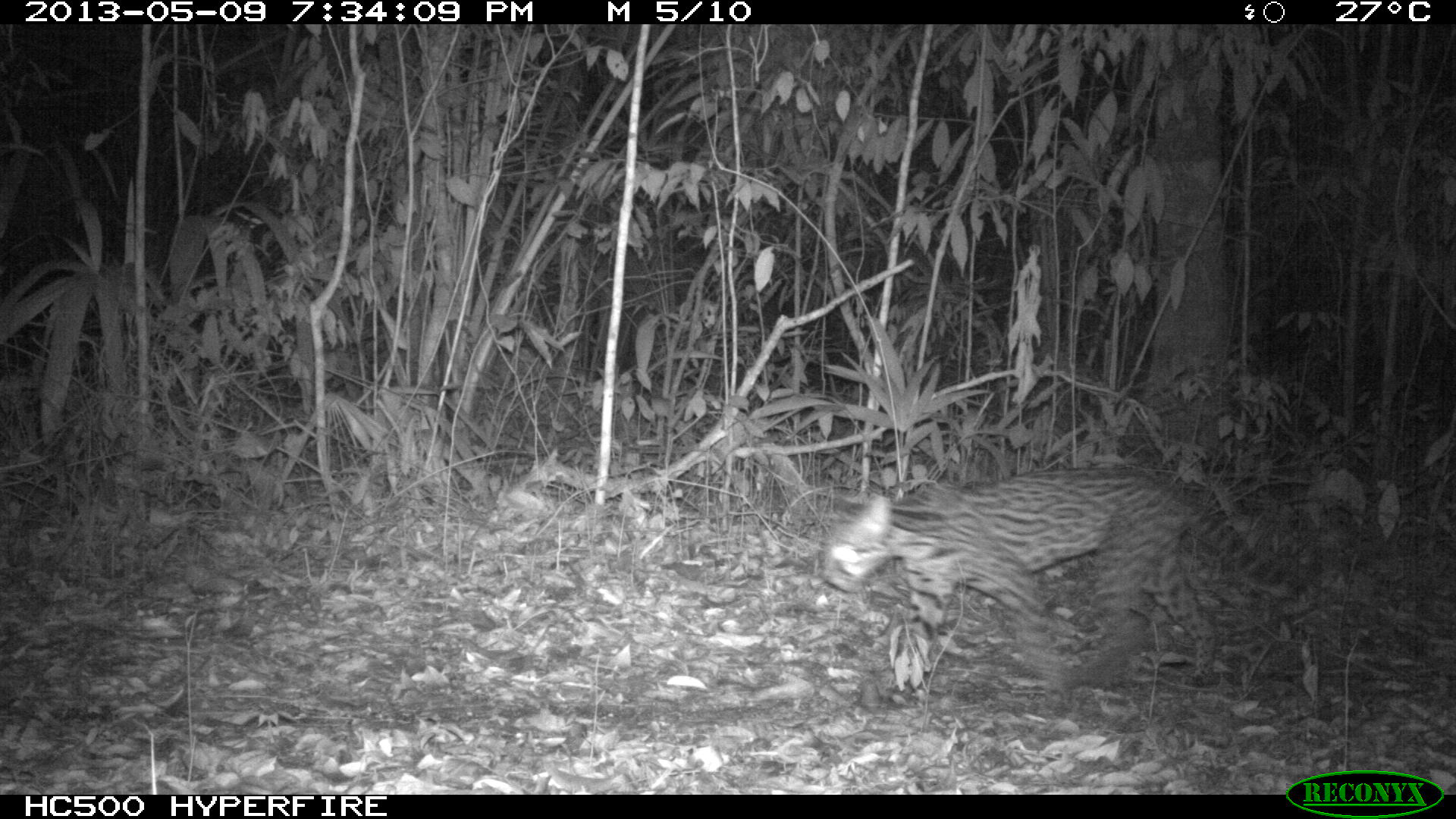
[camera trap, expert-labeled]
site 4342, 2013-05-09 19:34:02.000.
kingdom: Animalia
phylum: Chordata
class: Mammalia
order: Carnivora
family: Felidae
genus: Leopardus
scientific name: Leopardus pardalis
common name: ocelot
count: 1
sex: male